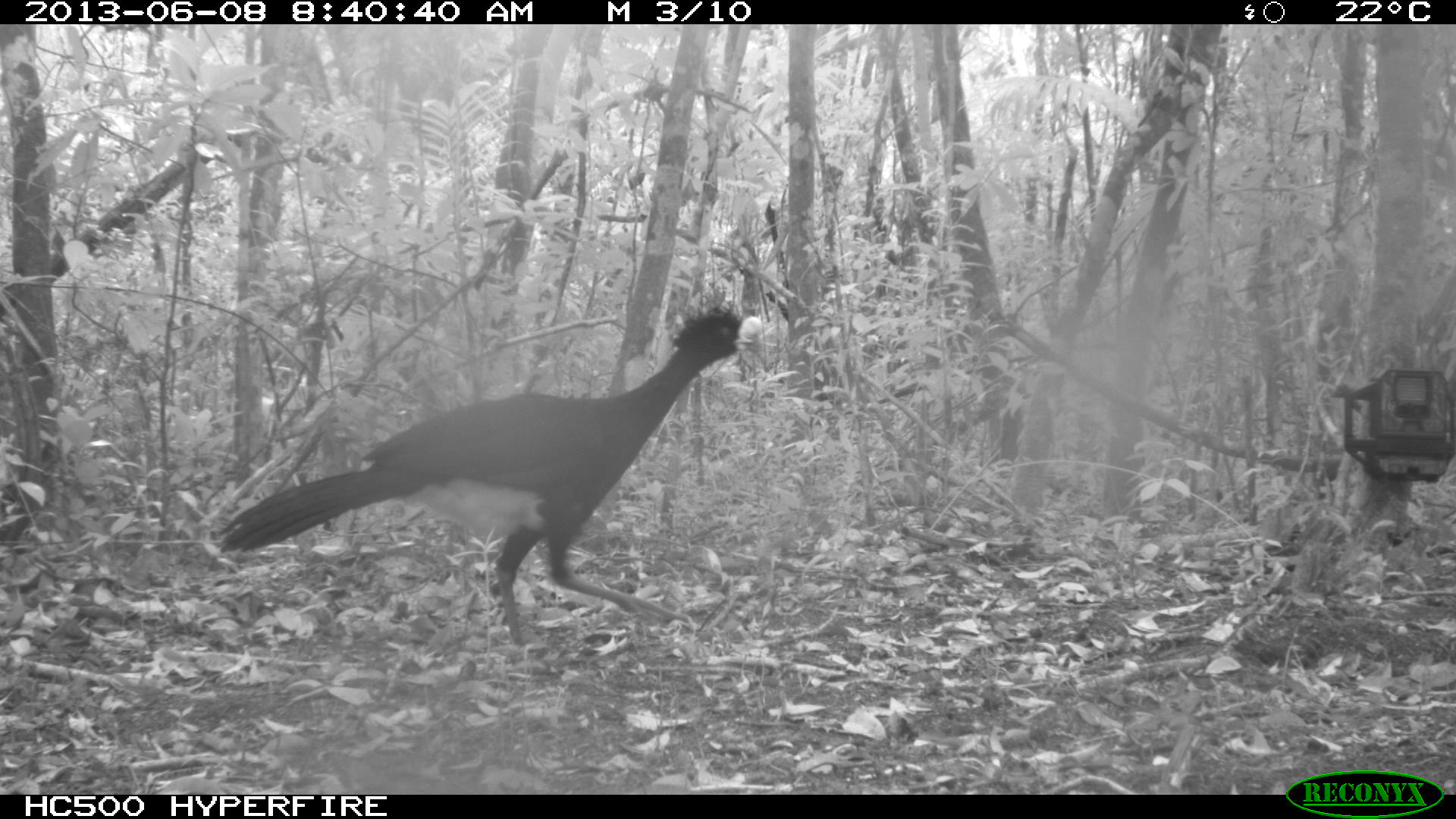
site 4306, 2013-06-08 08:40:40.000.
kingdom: Animalia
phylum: Chordata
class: Aves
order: Galliformes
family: Cracidae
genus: Crax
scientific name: Crax rubra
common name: great curassow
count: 1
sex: male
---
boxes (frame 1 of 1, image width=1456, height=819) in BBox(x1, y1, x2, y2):
crax rubra: BBox(214, 298, 769, 646)